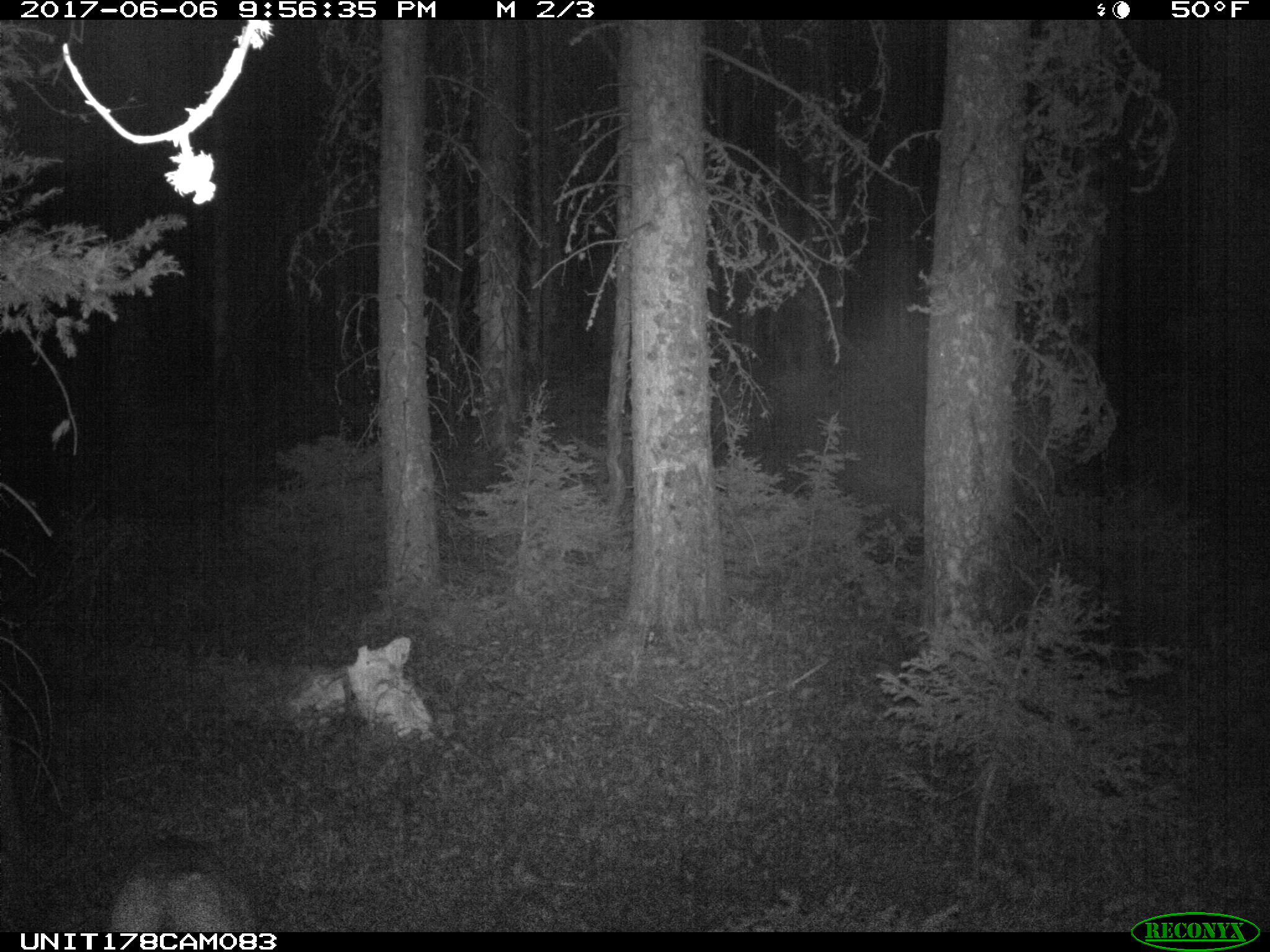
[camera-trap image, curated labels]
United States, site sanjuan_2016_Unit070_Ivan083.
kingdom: Animalia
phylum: Chordata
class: Mammalia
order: Artiodactyla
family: Cervidae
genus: Odocoileus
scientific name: Odocoileus hemionus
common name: mule deer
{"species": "Odocoileus hemionus (mule deer)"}